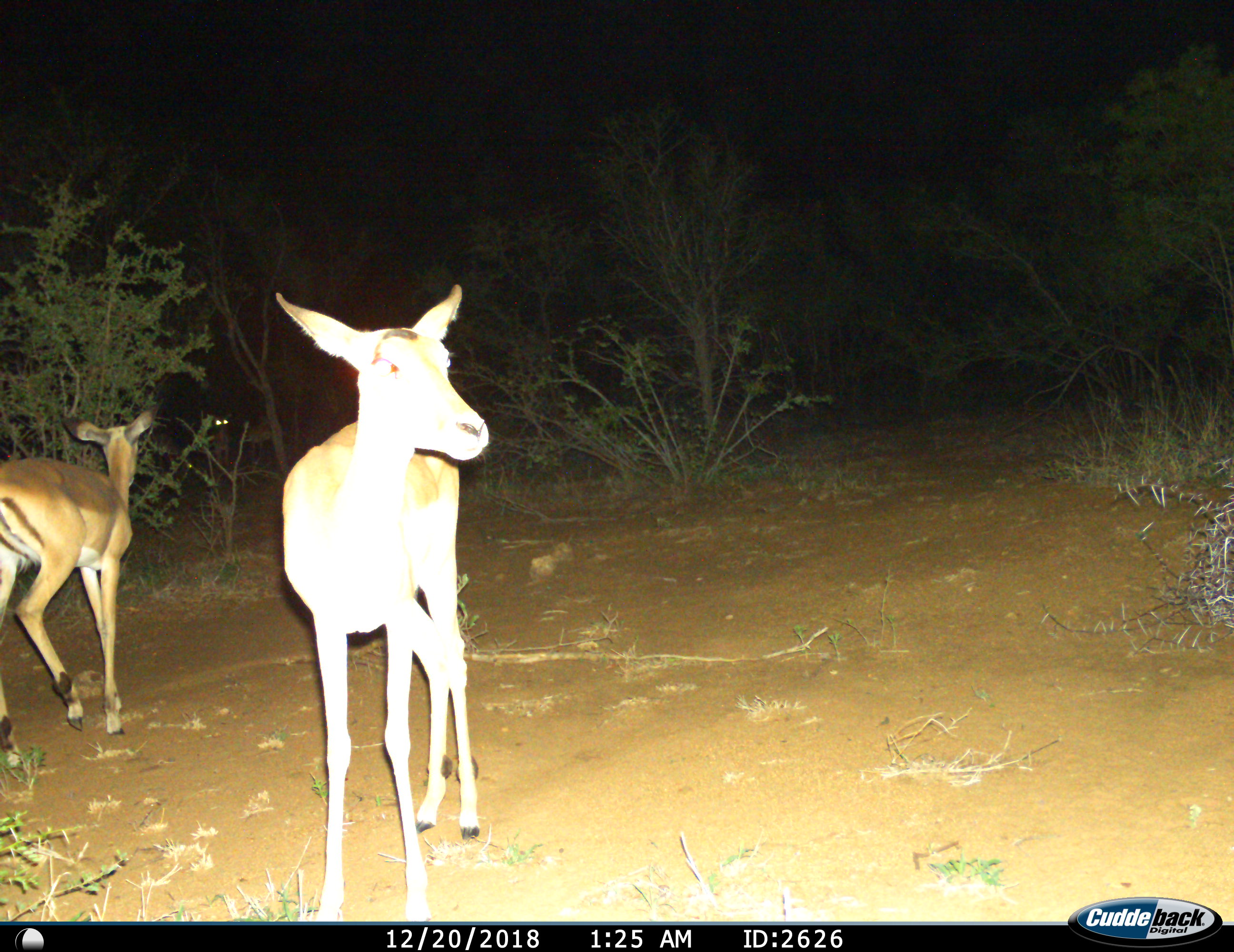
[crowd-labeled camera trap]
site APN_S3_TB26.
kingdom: Animalia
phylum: Chordata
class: Mammalia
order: Artiodactyla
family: Bovidae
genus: Aepyceros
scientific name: Aepyceros melampus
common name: impala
Impala (Aepyceros melampus), count 4. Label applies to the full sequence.